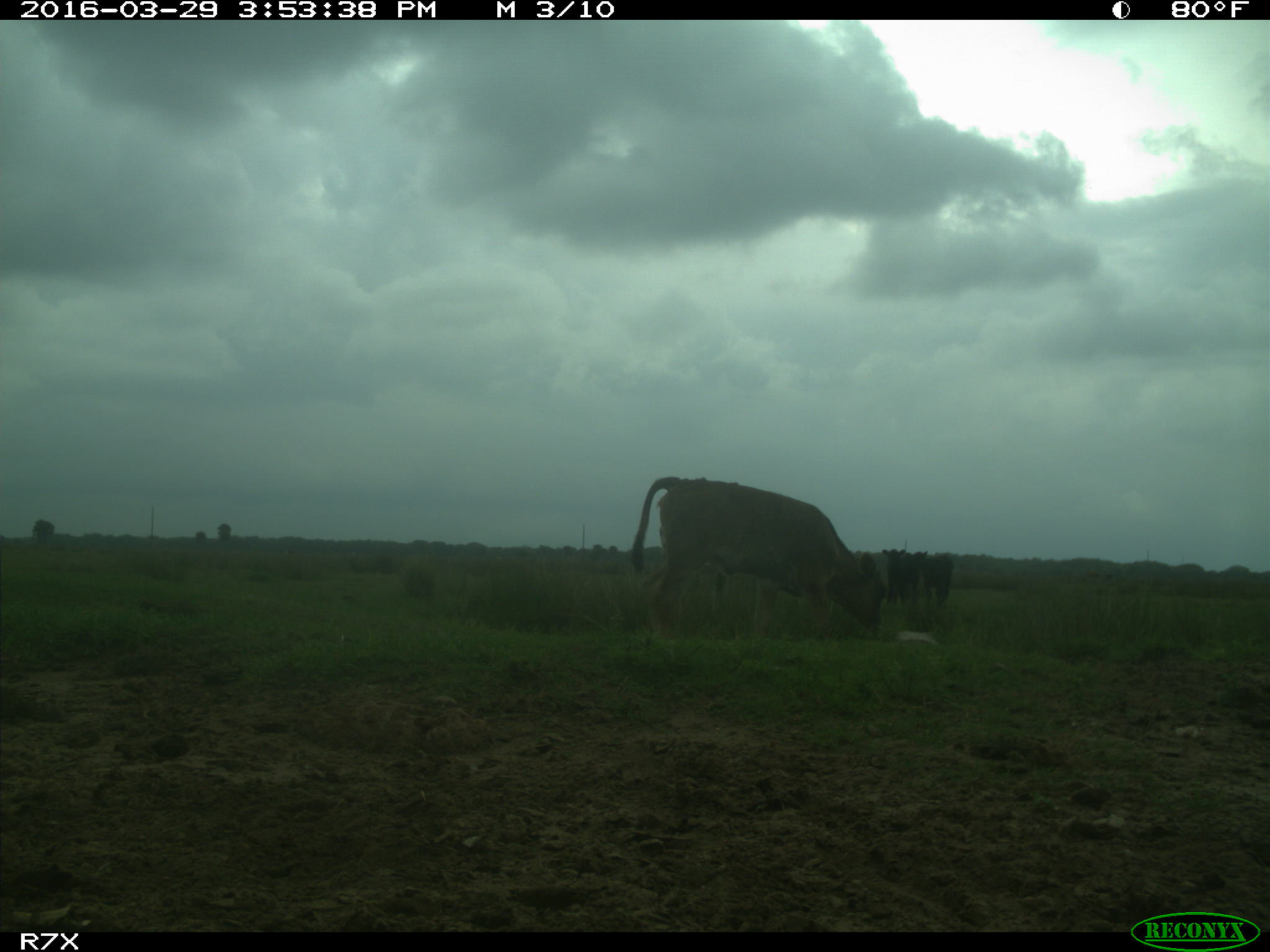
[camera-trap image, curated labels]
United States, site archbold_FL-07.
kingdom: Animalia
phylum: Chordata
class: Mammalia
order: Artiodactyla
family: Bovidae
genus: Bos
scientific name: Bos taurus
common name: domestic cow